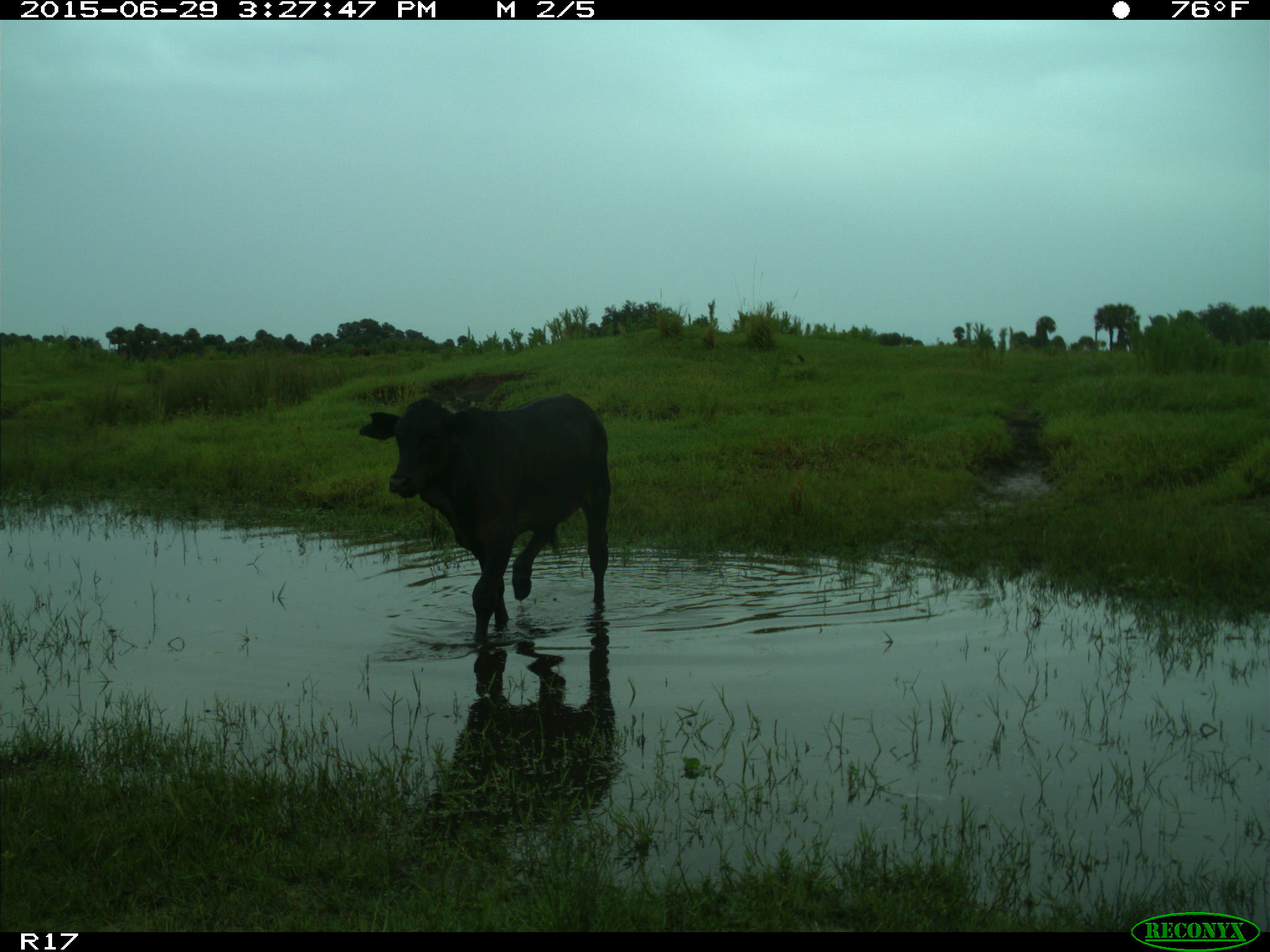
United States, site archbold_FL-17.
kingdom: Animalia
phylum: Chordata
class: Mammalia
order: Artiodactyla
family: Bovidae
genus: Bos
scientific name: Bos taurus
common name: domestic cow